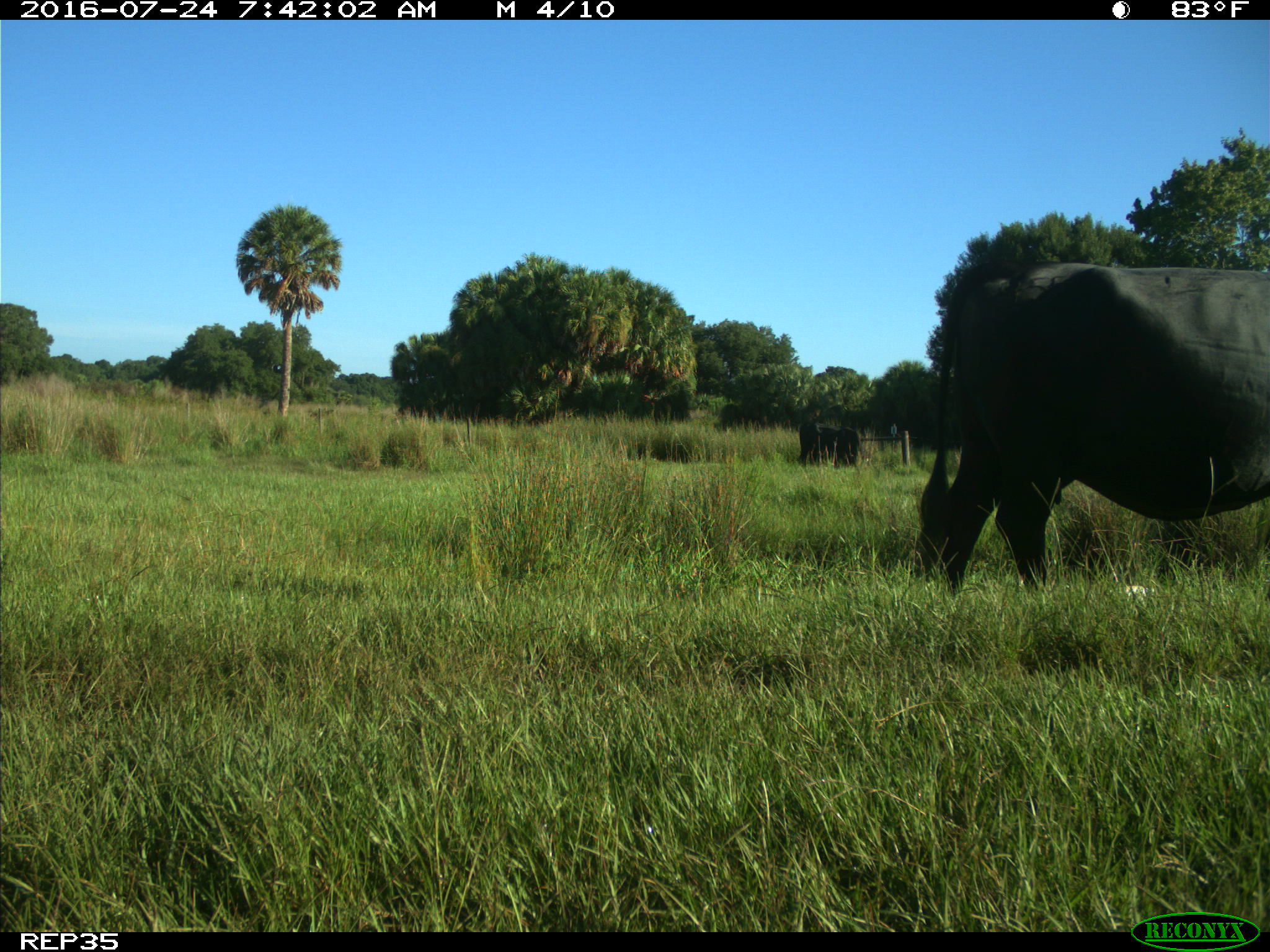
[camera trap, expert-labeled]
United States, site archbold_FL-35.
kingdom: Animalia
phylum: Chordata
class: Mammalia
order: Artiodactyla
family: Bovidae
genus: Bos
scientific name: Bos taurus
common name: domestic cow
Bos taurus (domestic cow).